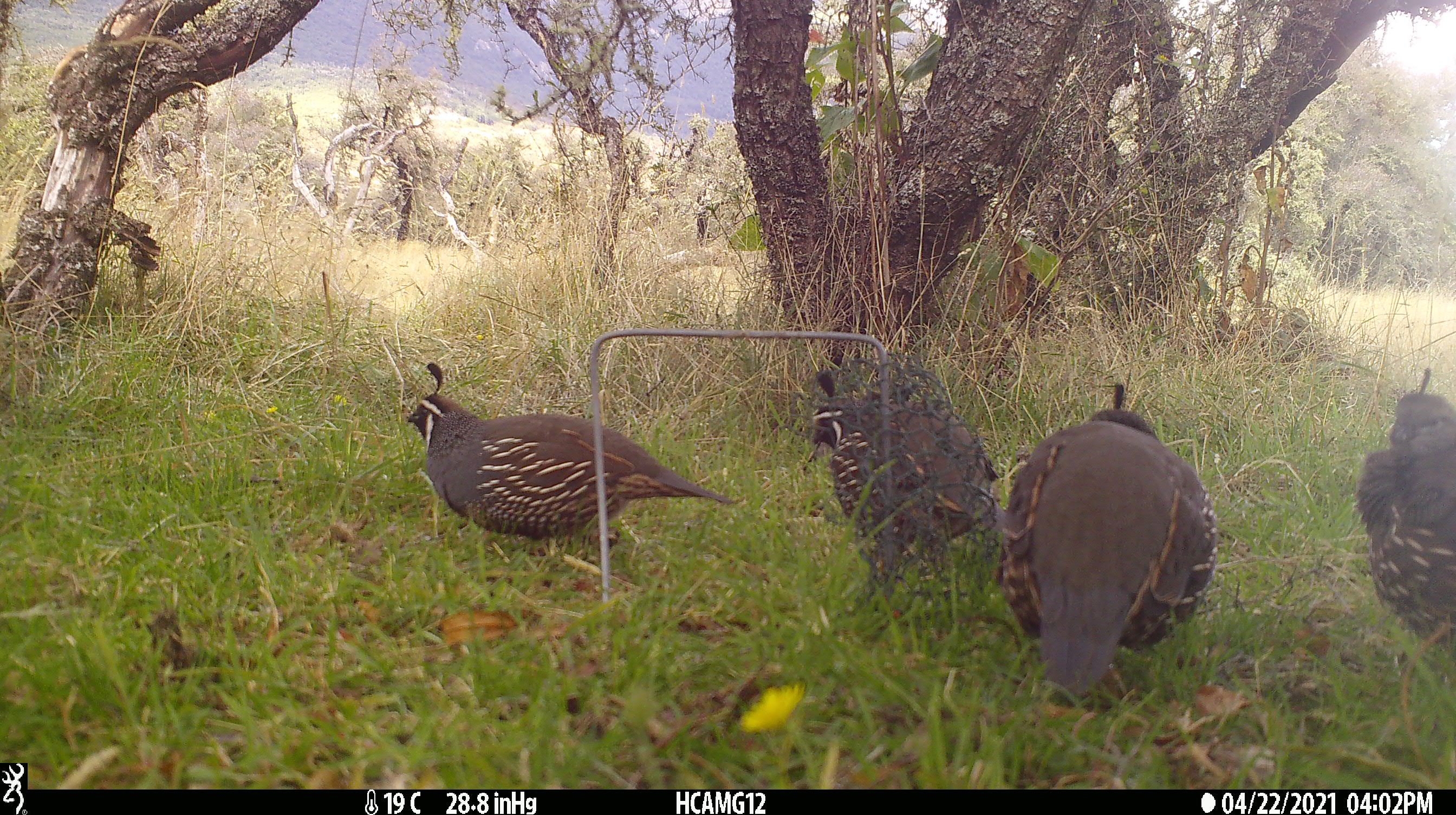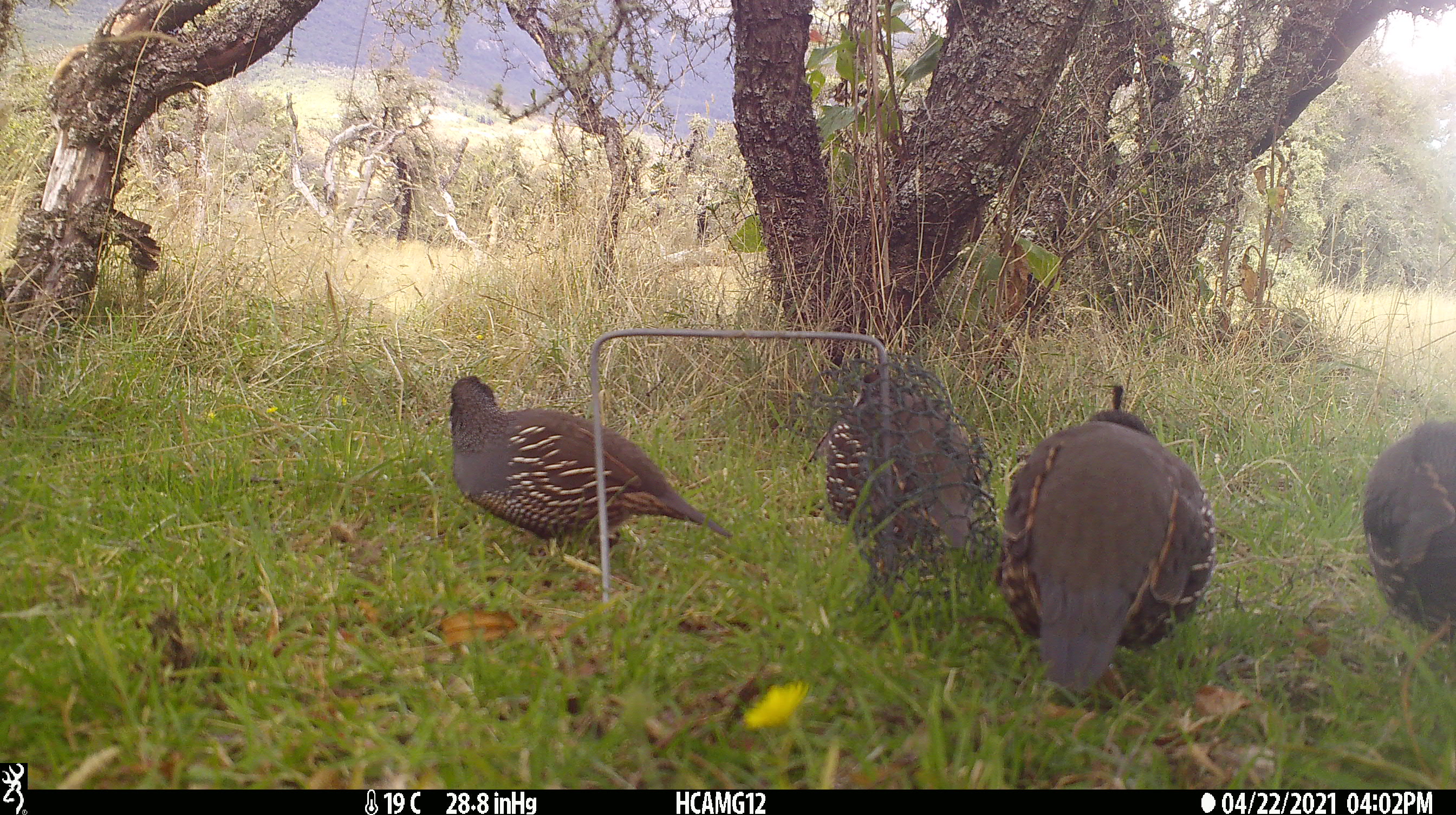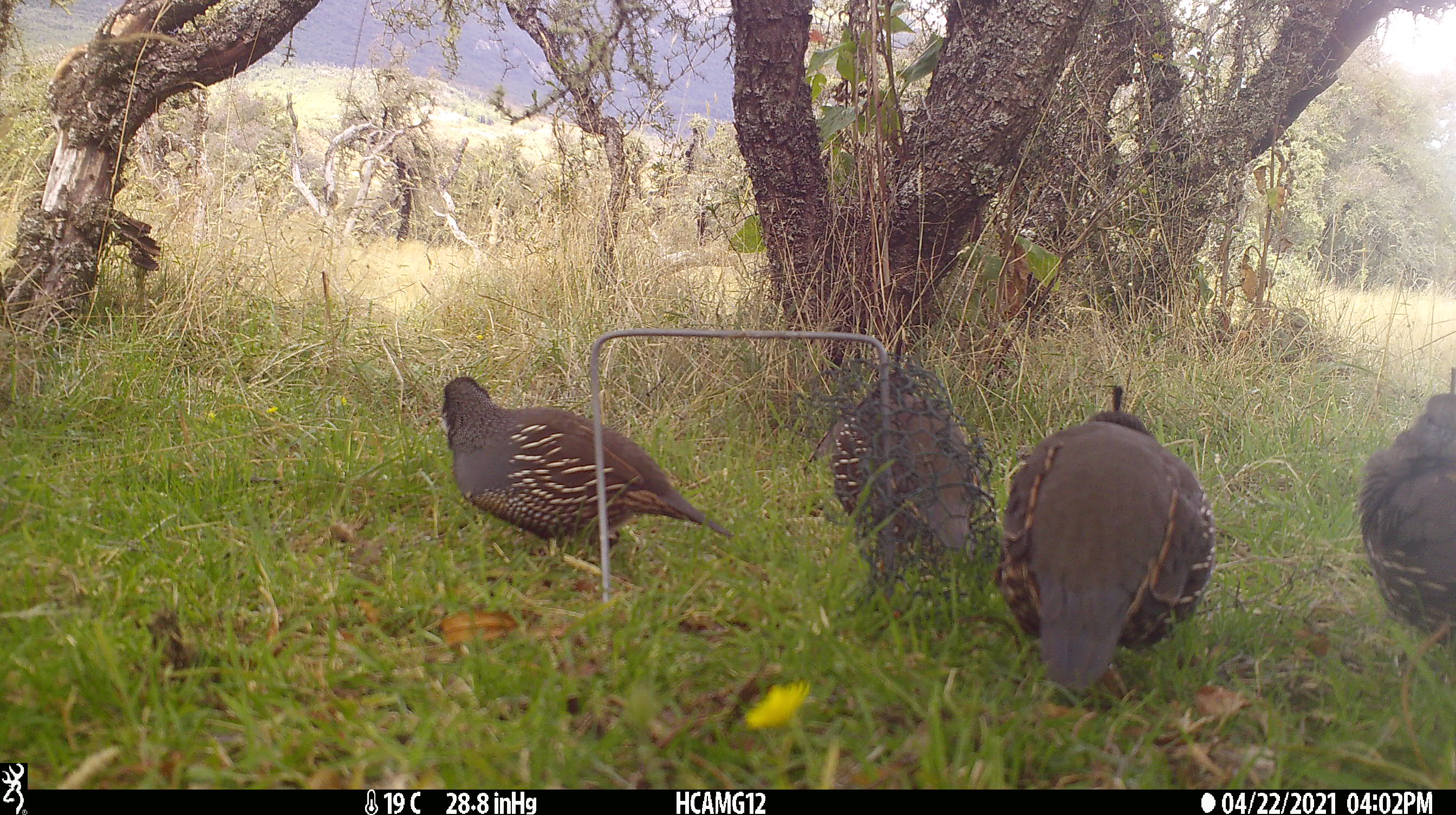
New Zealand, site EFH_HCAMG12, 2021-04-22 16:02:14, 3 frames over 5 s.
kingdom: Animalia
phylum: Chordata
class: Aves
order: Galliformes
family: Odontophoridae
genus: Callipepla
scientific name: Callipepla californica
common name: california quail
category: quail california